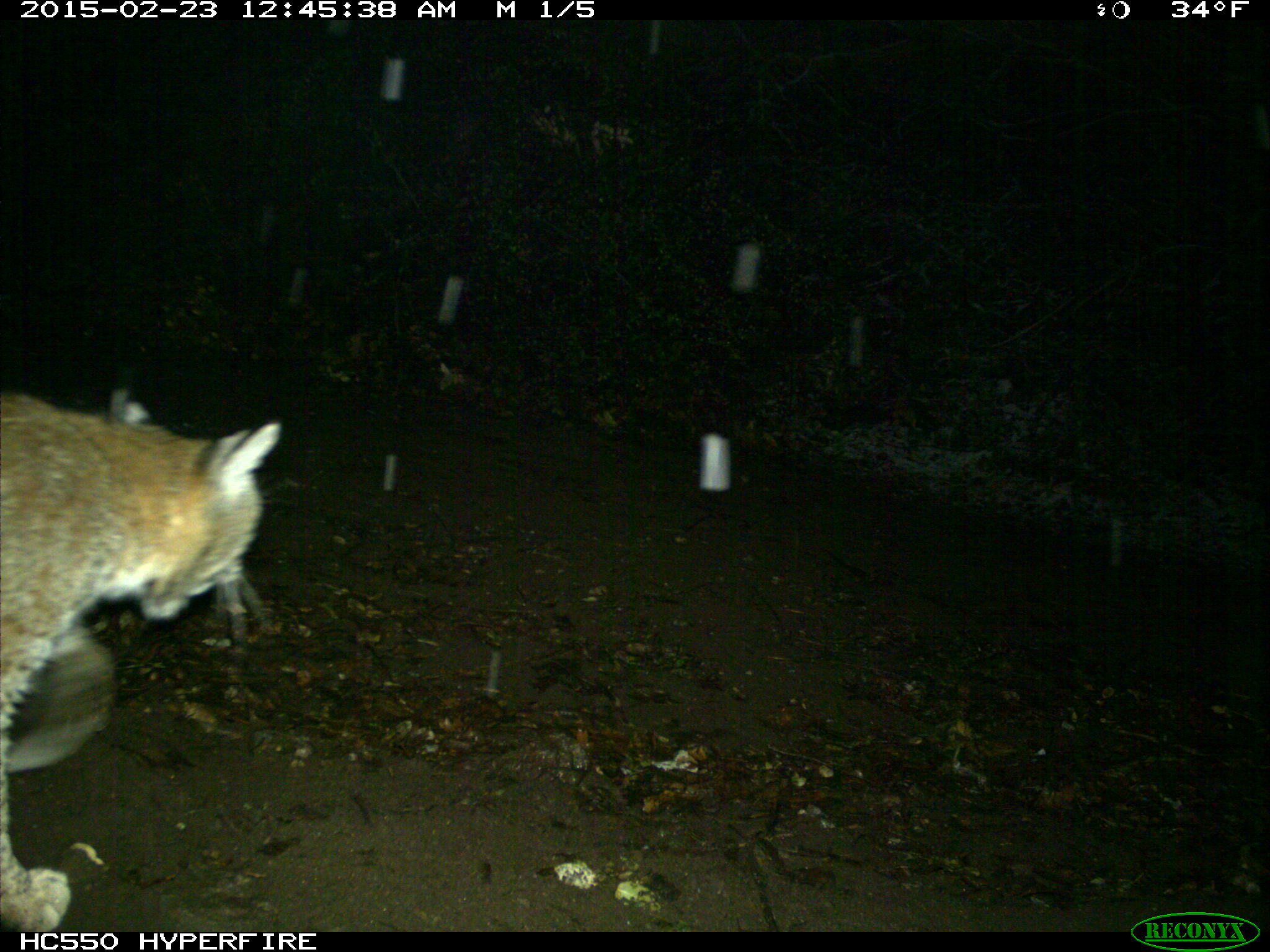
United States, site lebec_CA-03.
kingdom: Animalia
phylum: Chordata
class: Mammalia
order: Carnivora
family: Felidae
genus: Lynx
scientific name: Lynx rufus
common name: bobcat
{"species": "Lynx rufus (bobcat)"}